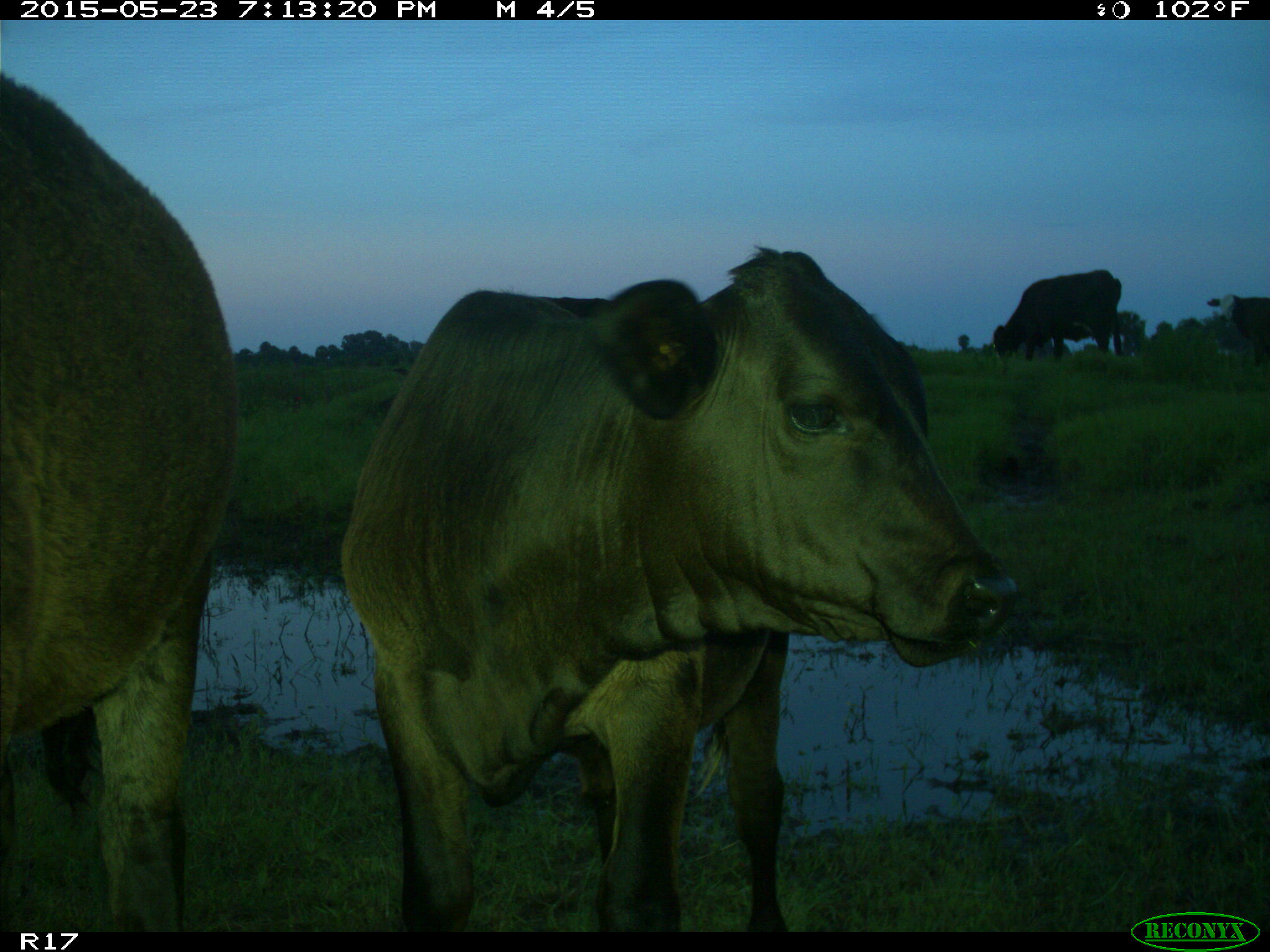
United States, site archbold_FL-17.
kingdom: Animalia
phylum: Chordata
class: Mammalia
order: Artiodactyla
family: Bovidae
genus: Bos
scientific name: Bos taurus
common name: domestic cow